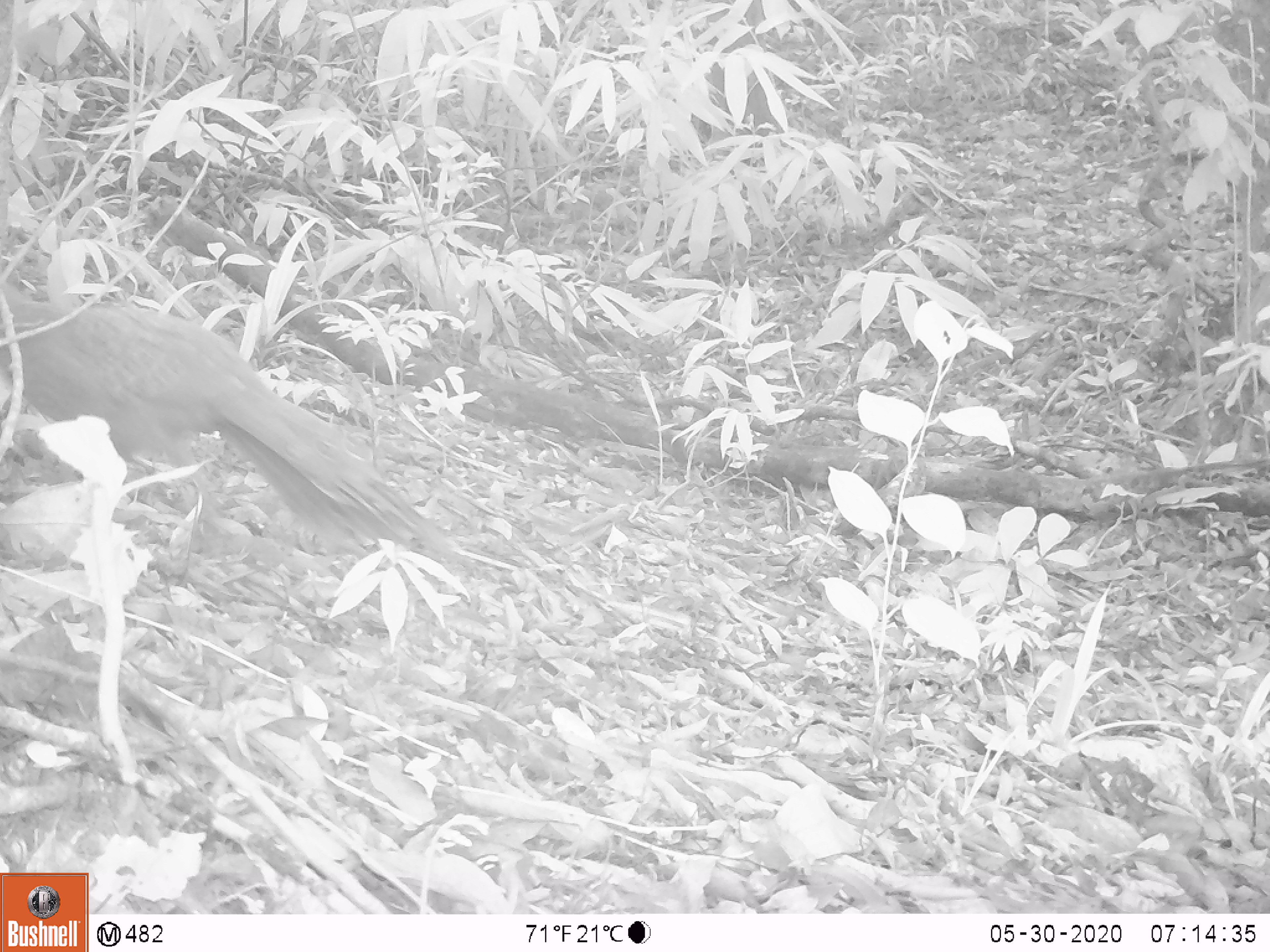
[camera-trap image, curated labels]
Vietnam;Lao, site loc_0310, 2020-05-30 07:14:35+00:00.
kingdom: Animalia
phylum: Chordata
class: Aves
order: Galliformes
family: Phasianidae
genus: Polyplectron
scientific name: Polyplectron bicalcaratum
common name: gray peacock-pheasant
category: grey peacock pheasant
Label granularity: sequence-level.